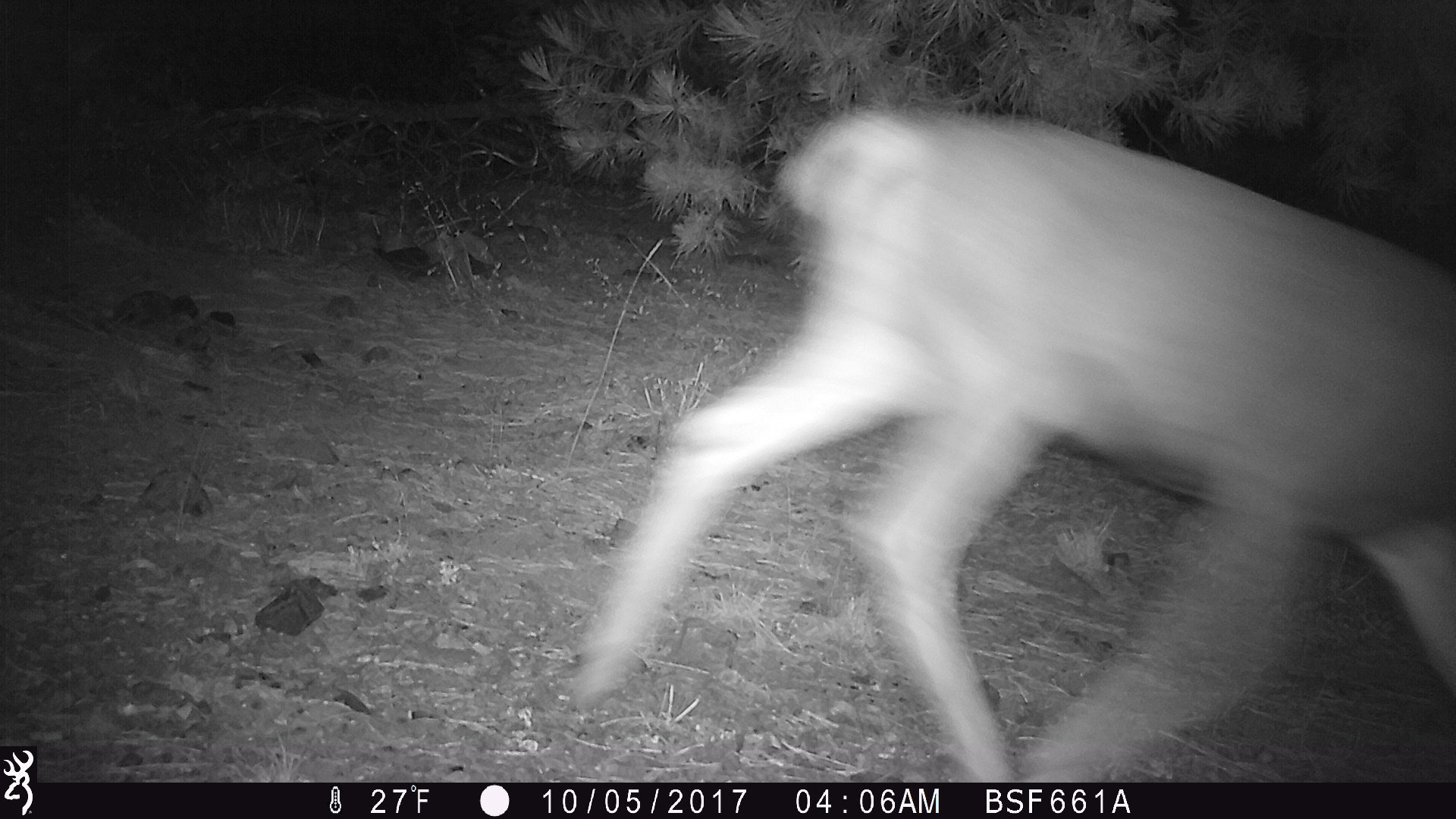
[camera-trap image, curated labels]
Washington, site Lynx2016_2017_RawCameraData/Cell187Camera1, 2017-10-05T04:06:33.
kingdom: Animalia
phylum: Chordata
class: Mammalia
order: Artiodactyla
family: Cervidae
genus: Odocoileus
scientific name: Odocoileus hemionus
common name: mule deer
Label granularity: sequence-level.